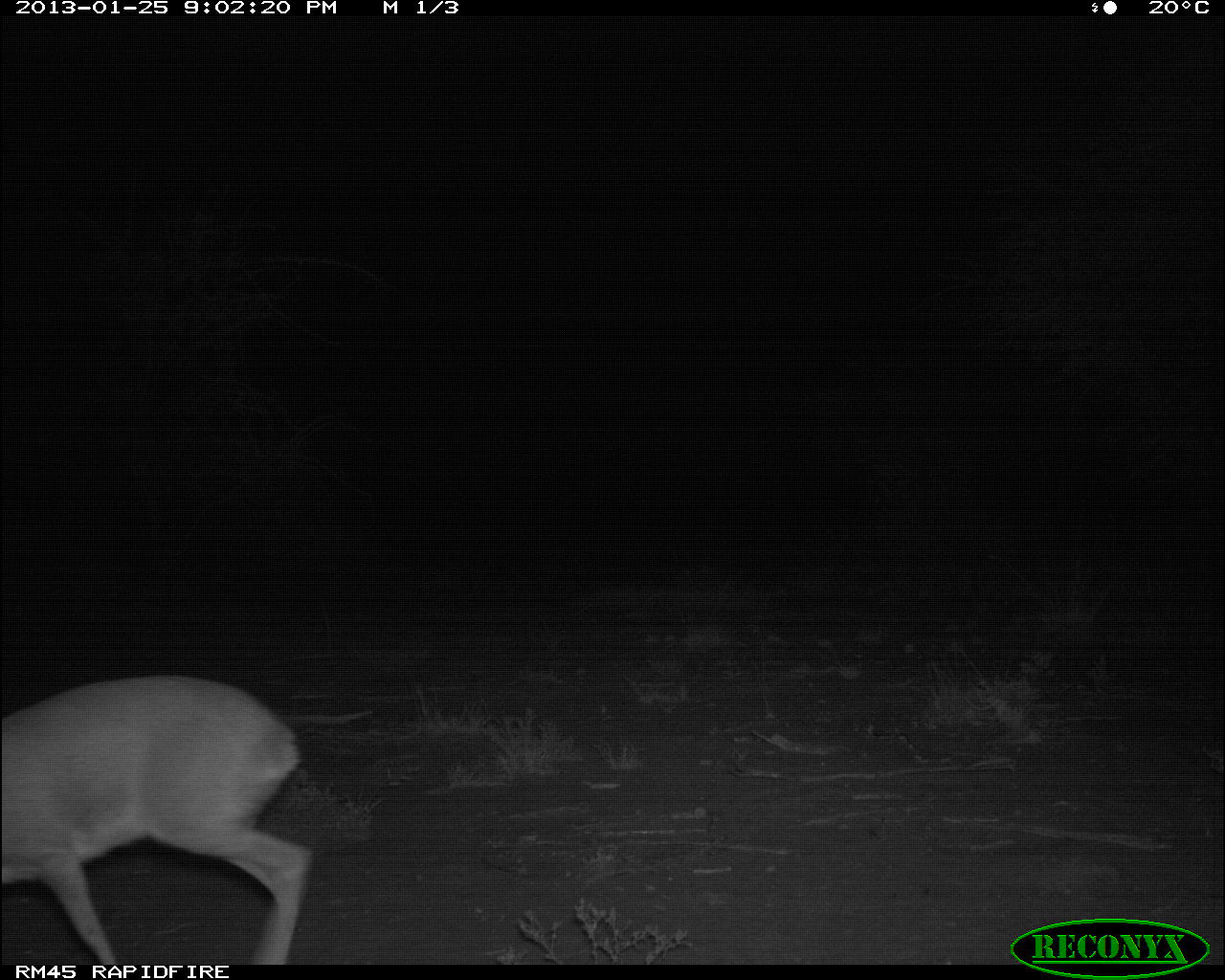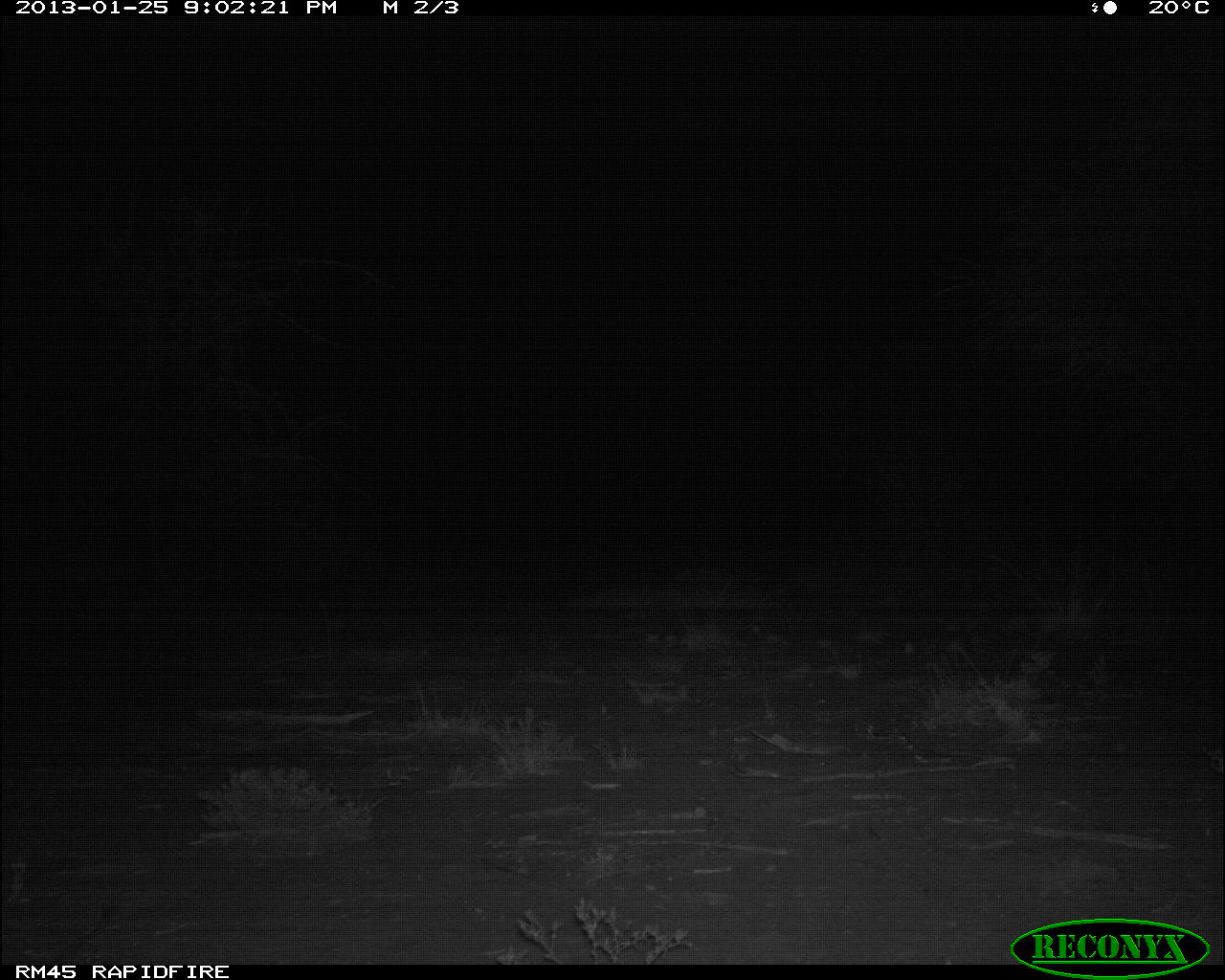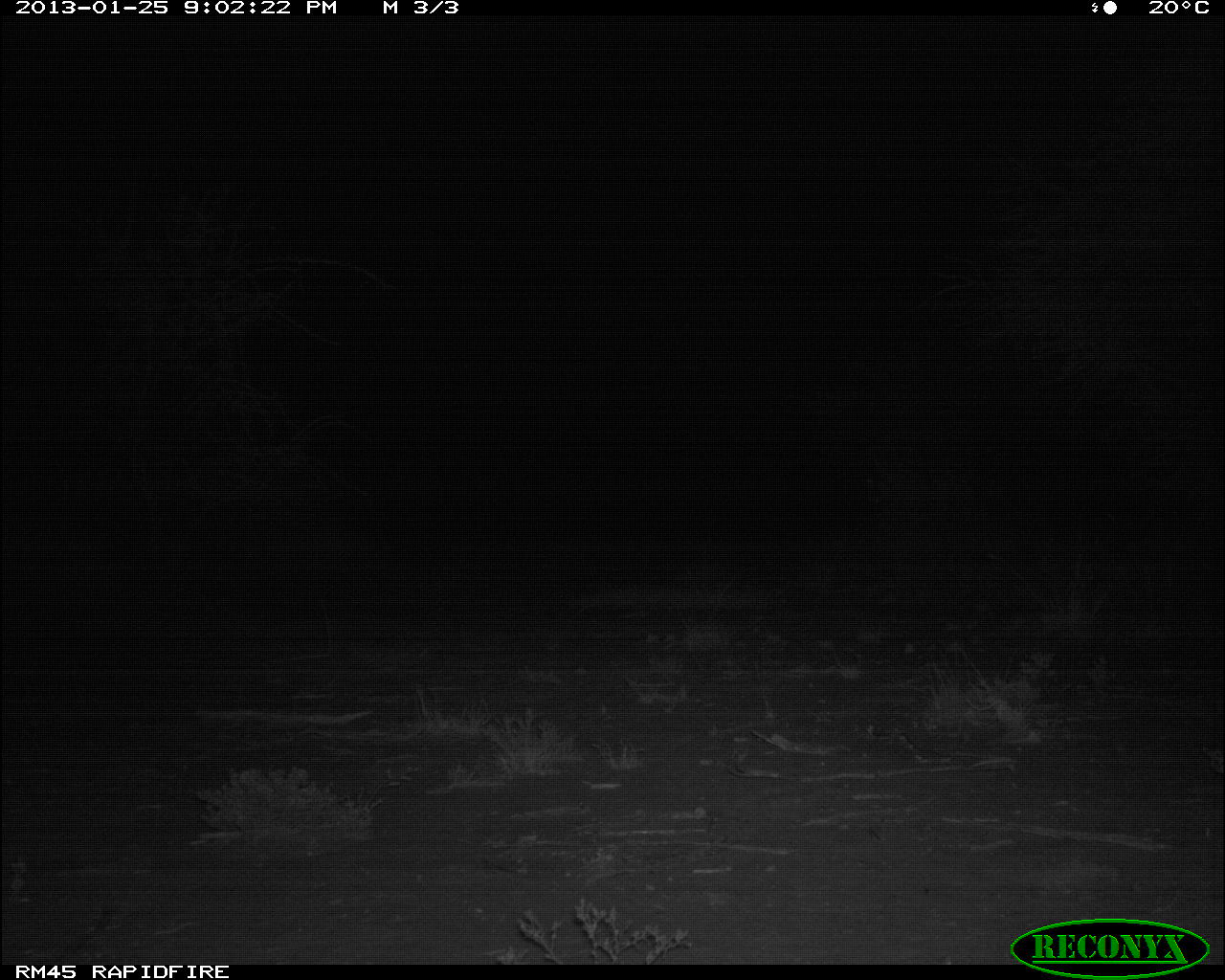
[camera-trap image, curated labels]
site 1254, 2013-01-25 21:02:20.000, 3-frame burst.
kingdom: Animalia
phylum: Chordata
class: Mammalia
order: Artiodactyla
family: Bovidae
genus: Madoqua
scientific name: Madoqua guentheri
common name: günther's dik-dik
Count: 1.